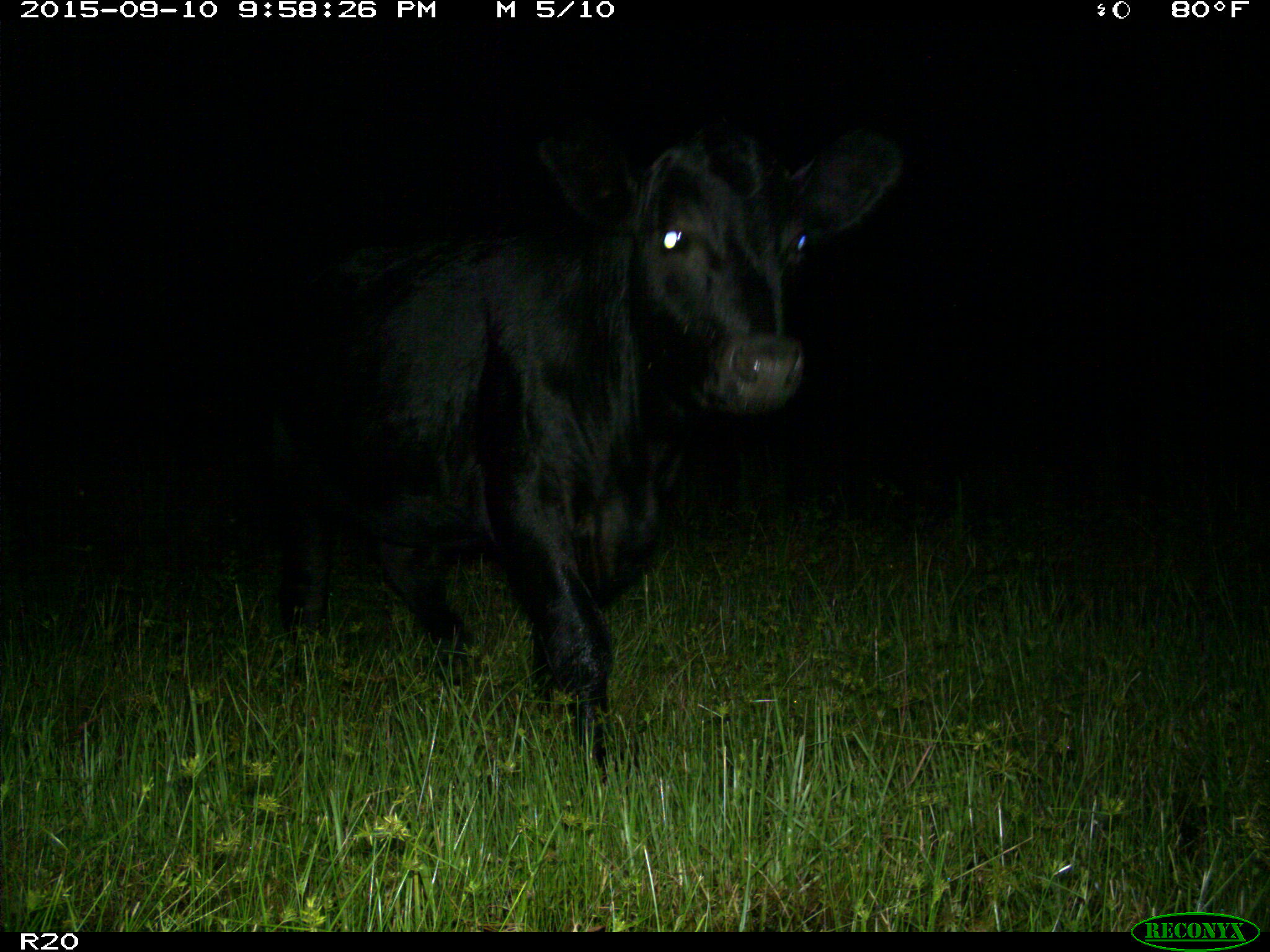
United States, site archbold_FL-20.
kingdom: Animalia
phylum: Chordata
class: Mammalia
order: Artiodactyla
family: Bovidae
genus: Bos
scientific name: Bos taurus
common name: domestic cow